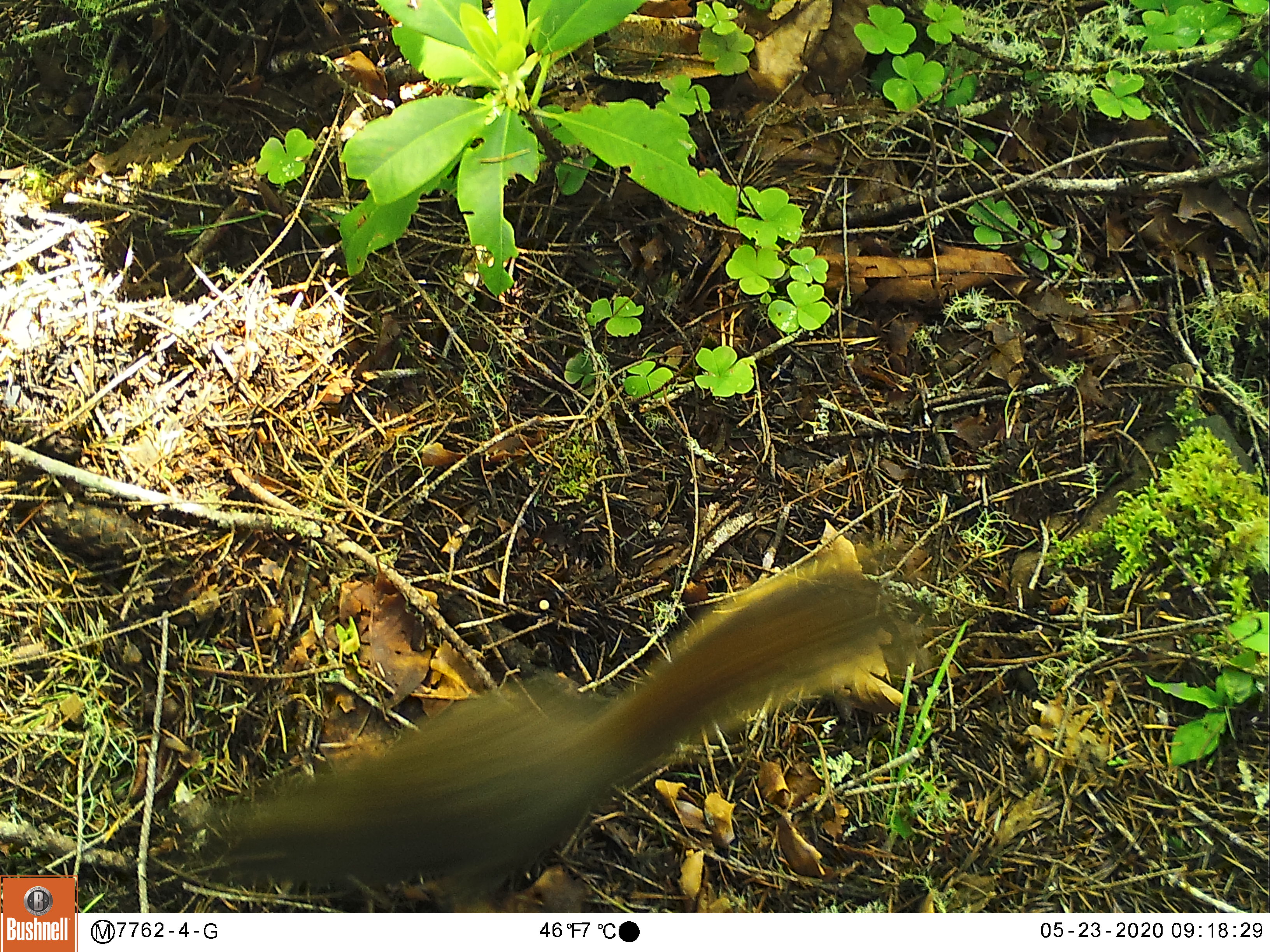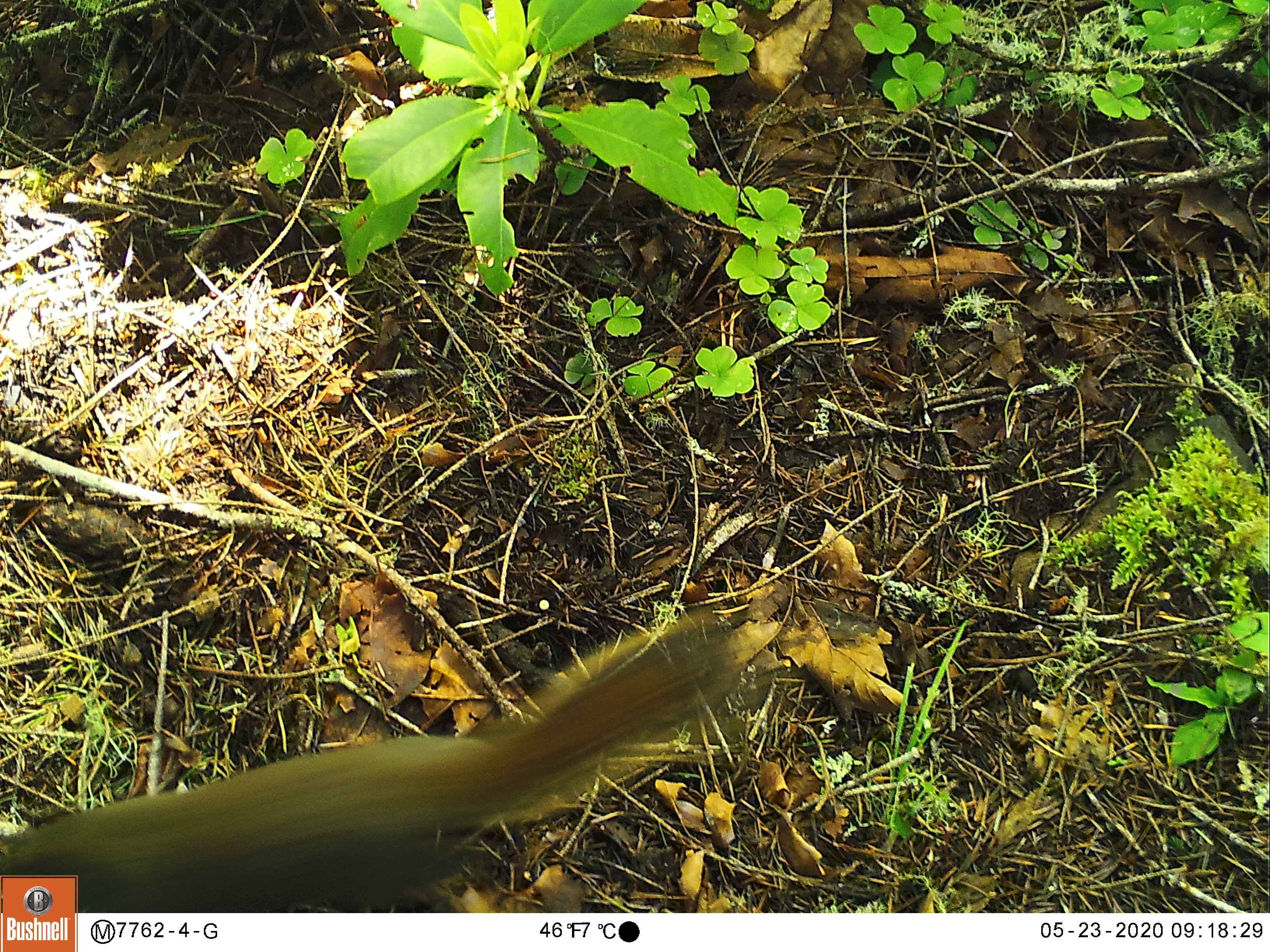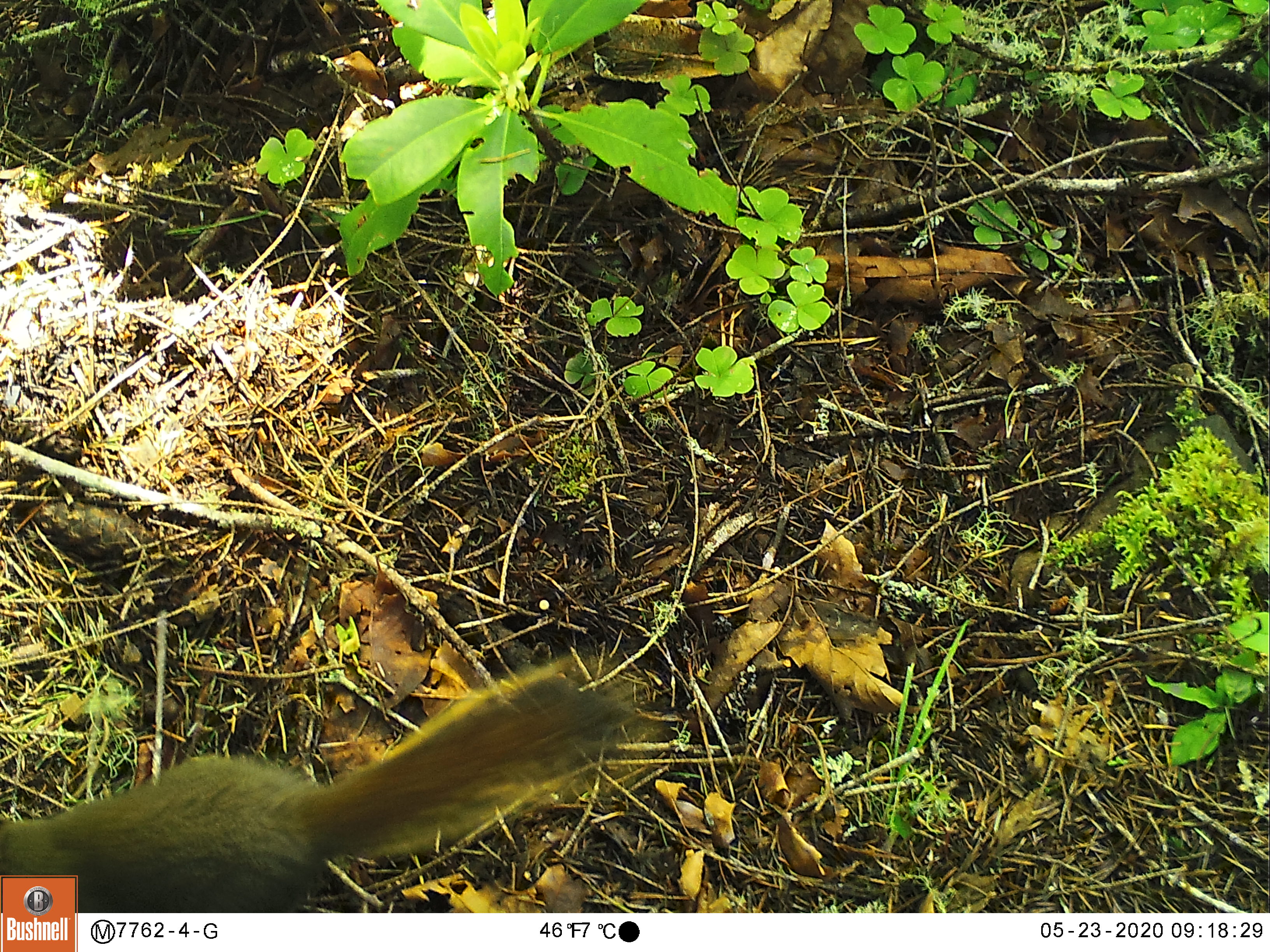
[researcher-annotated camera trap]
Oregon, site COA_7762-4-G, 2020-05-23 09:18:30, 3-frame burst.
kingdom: Animalia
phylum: Chordata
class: Mammalia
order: Rodentia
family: Sciuridae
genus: Tamiasciurus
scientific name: Tamiasciurus douglasii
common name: douglas squirrel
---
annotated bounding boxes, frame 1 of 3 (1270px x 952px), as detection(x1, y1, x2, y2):
douglas squirrel: detection(213, 566, 879, 895)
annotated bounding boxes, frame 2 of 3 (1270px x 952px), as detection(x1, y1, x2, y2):
douglas squirrel: detection(80, 629, 723, 909)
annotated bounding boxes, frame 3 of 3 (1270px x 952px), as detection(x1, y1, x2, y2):
douglas squirrel: detection(77, 682, 613, 906)